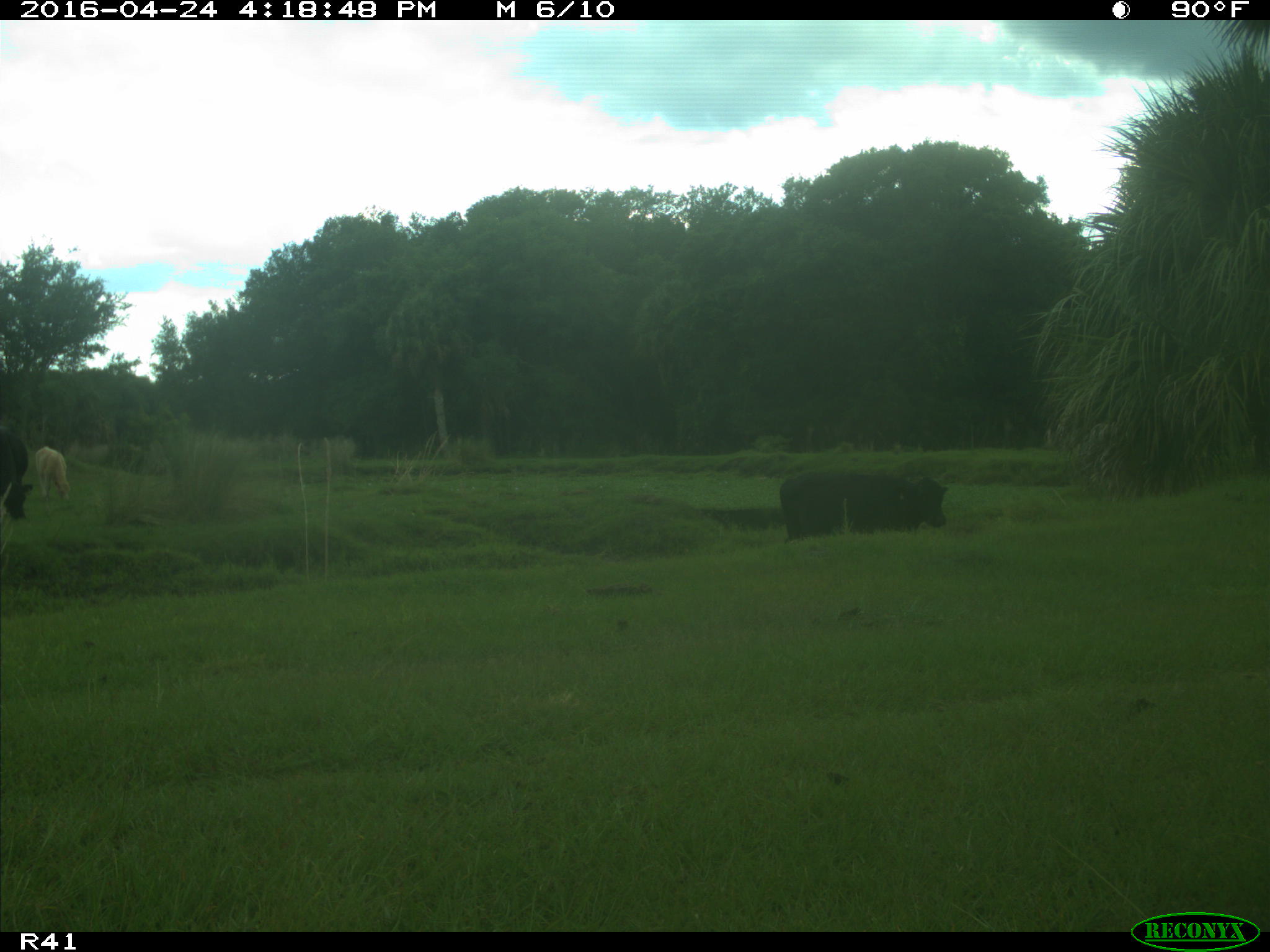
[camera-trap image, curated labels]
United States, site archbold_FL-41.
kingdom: Animalia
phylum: Chordata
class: Mammalia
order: Artiodactyla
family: Bovidae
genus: Bos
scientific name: Bos taurus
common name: domestic cow